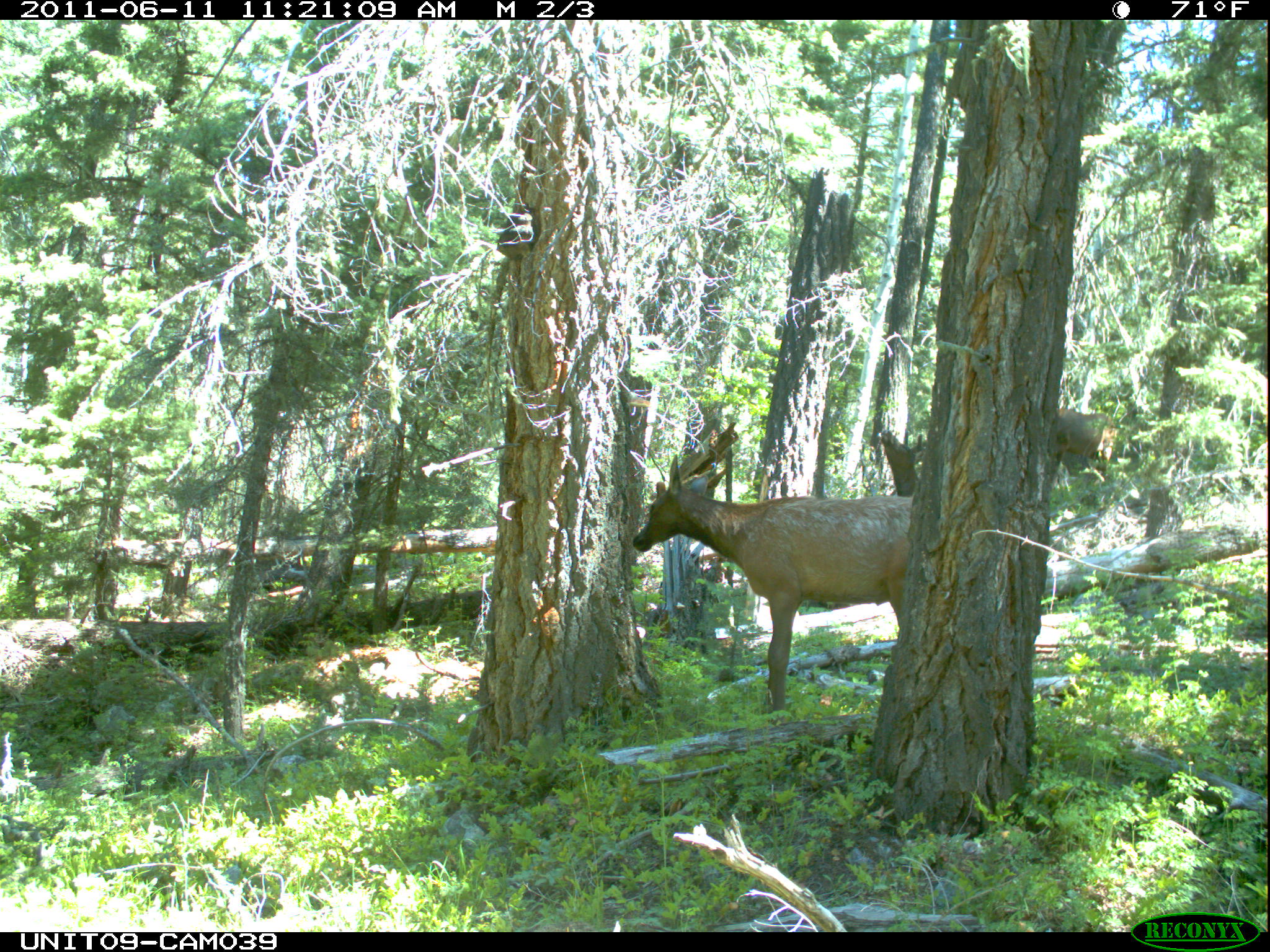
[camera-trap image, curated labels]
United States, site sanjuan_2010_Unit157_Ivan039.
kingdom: Animalia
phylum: Chordata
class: Mammalia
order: Artiodactyla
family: Cervidae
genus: Cervus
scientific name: Cervus elaphus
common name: red deer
Cervus elaphus (red deer).